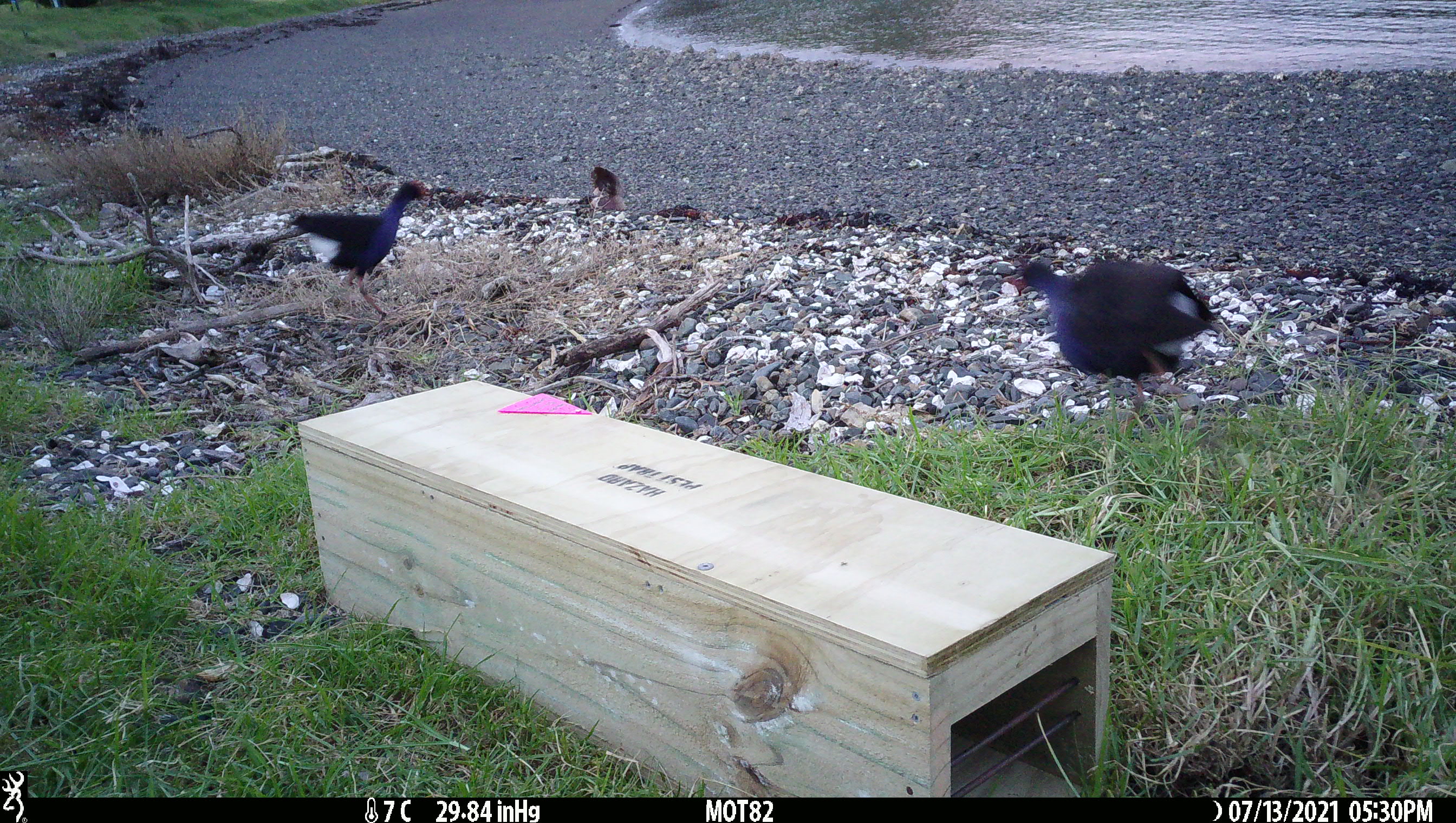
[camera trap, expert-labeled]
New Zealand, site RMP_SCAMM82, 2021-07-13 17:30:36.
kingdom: Animalia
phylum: Chordata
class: Aves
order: Gruiformes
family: Rallidae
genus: Porphyrio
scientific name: Porphyrio melanotus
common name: australasian swamphen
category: pukeko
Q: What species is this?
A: Pukeko (australasian swamphen) (Porphyrio melanotus).